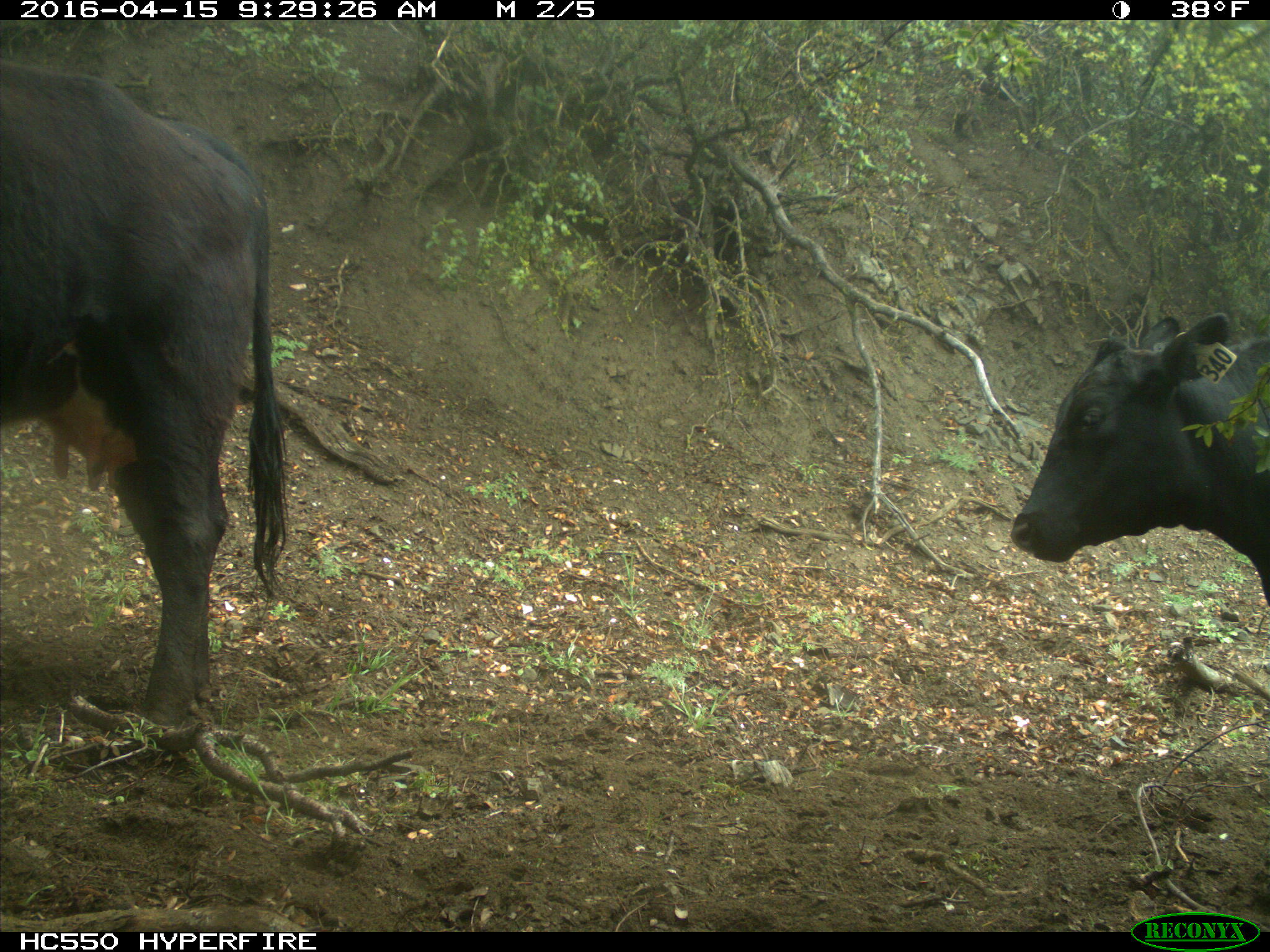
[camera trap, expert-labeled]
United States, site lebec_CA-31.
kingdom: Animalia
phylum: Chordata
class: Mammalia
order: Artiodactyla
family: Bovidae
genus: Bos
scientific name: Bos taurus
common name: domestic cow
Bos taurus (domestic cow).